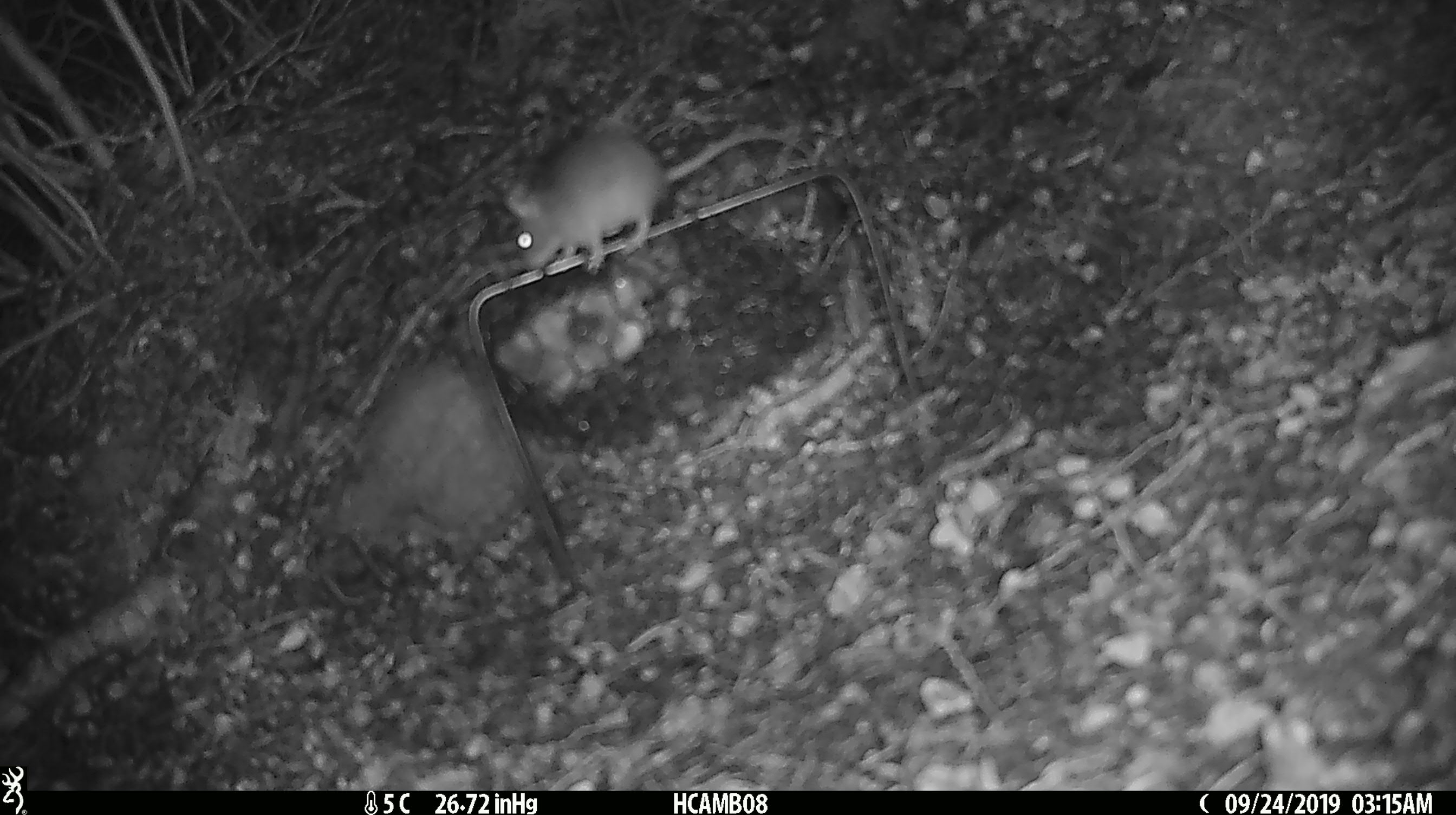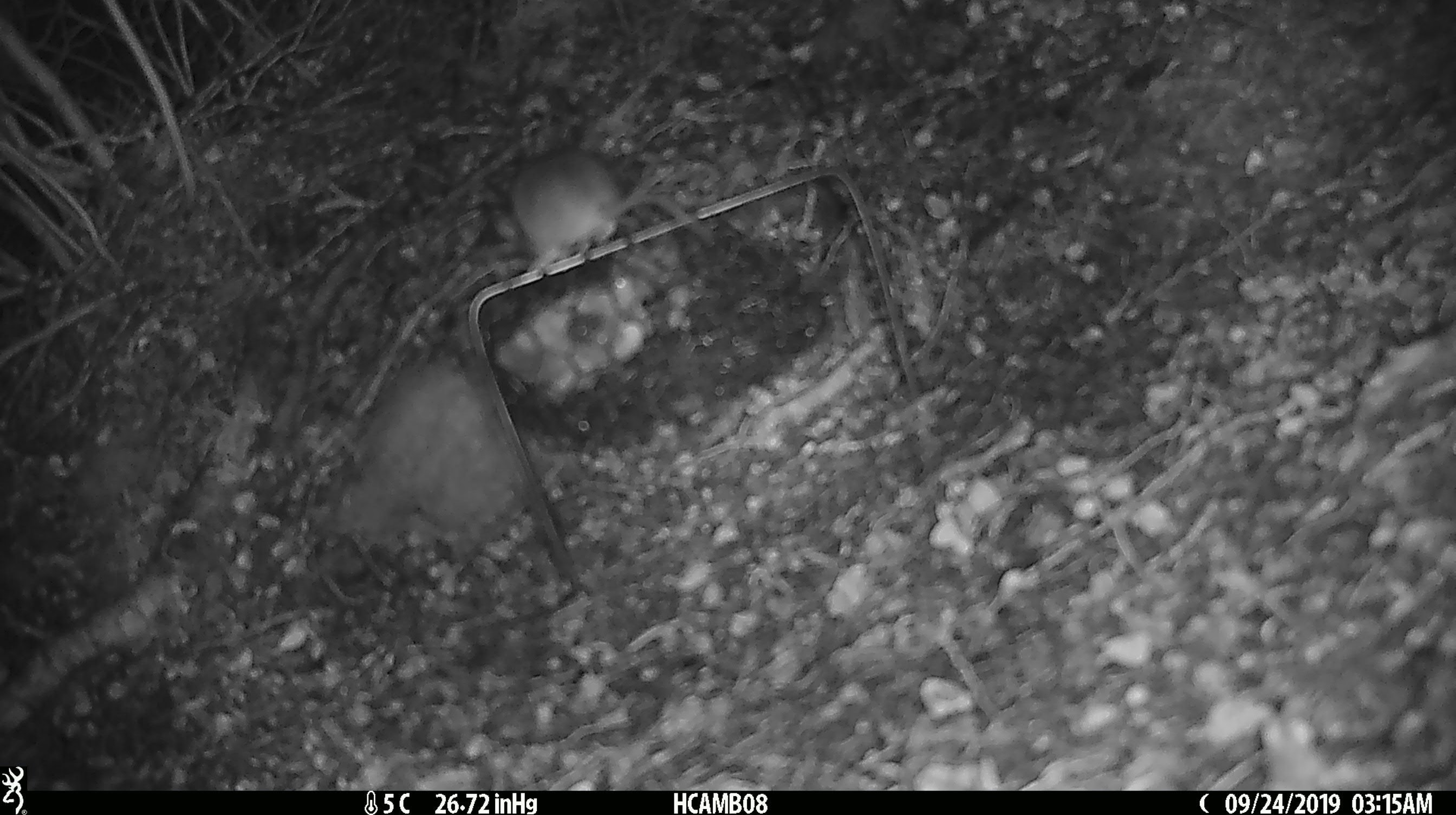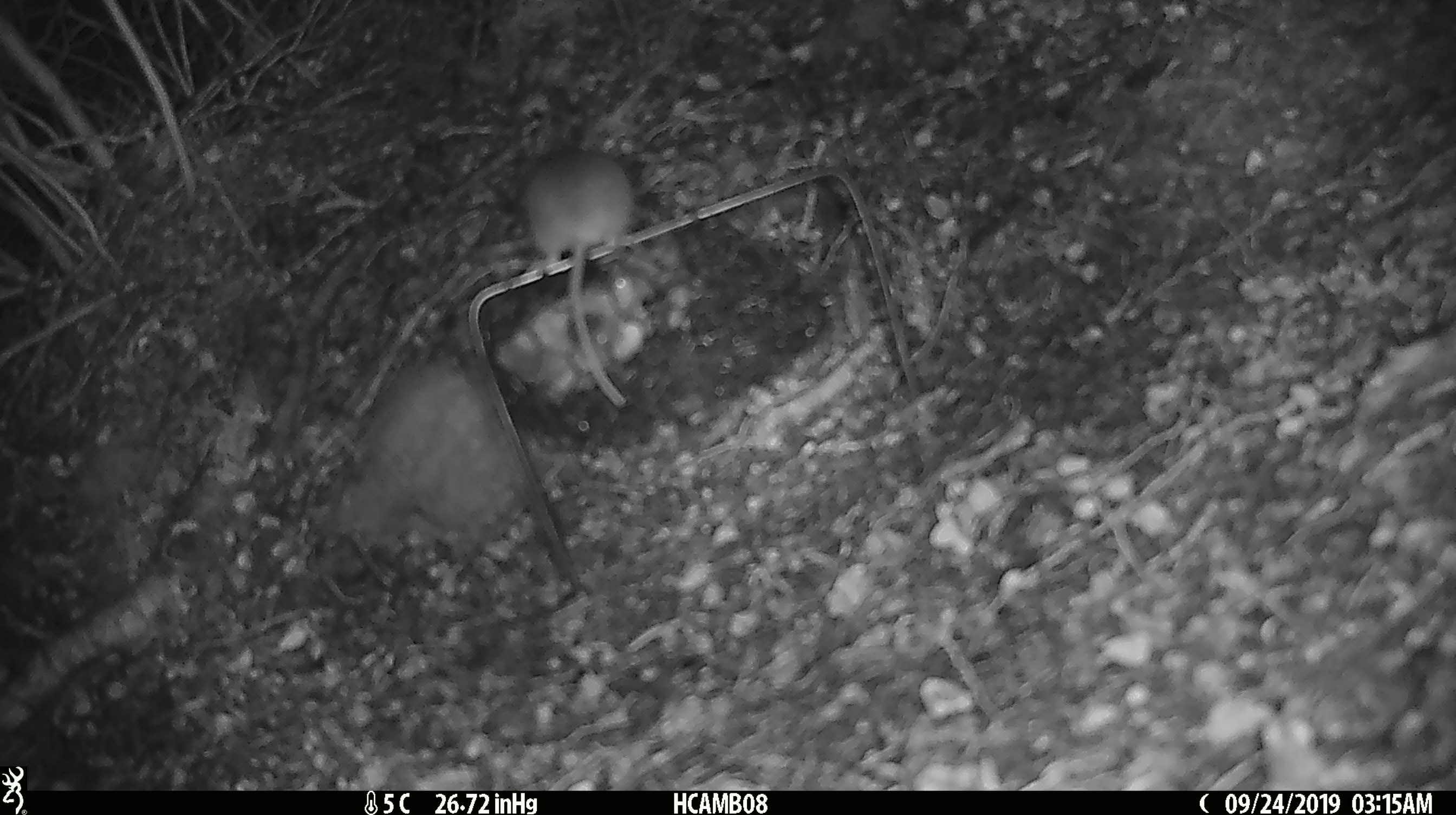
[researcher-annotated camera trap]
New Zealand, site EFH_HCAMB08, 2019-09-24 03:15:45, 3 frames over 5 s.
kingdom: Animalia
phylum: Chordata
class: Mammalia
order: Rodentia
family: Muridae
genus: Mus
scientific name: Mus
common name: mouse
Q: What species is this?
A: Mouse (Mus).